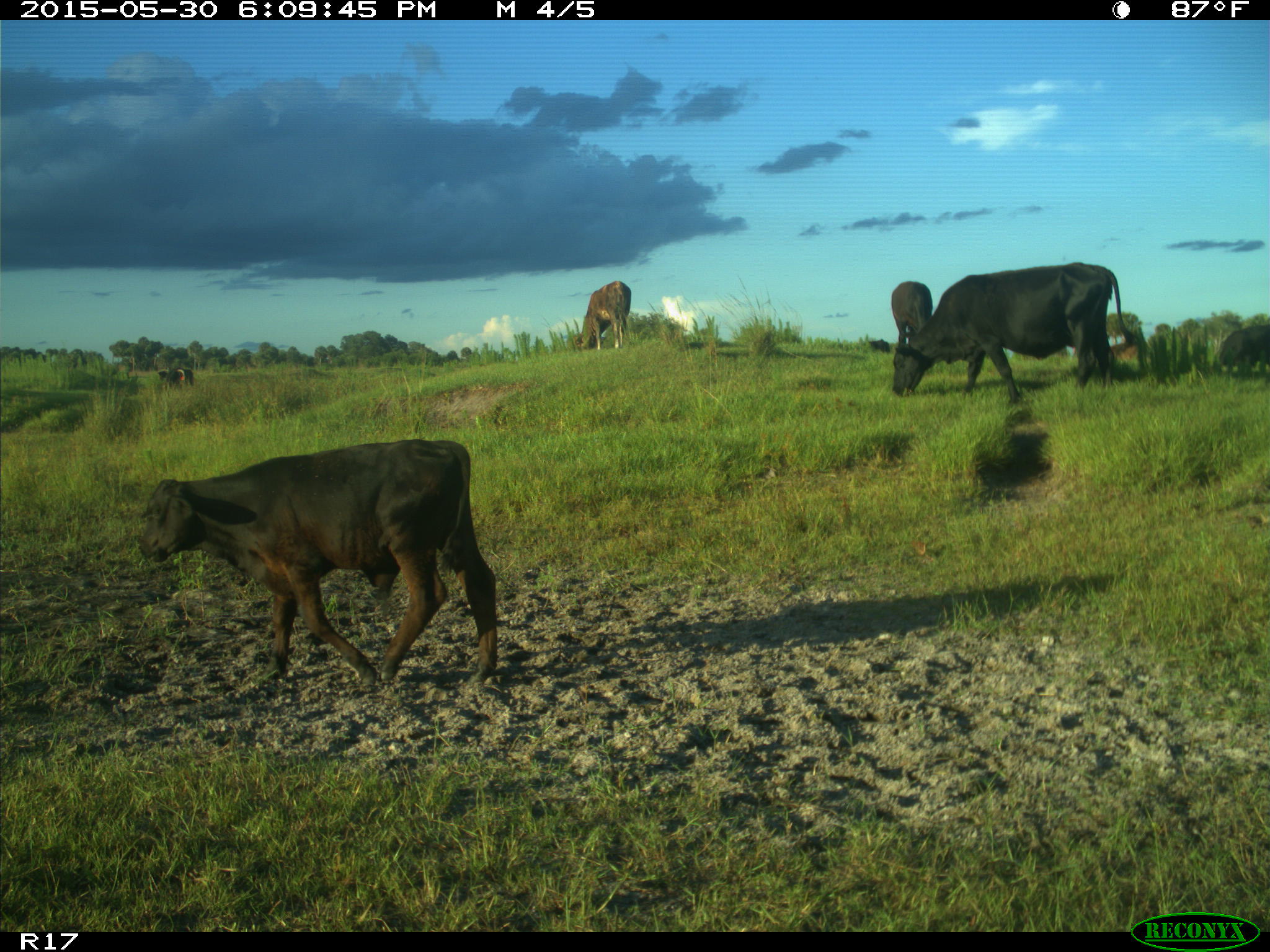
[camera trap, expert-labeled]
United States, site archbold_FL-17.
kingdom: Animalia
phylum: Chordata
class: Mammalia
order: Artiodactyla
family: Bovidae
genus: Bos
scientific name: Bos taurus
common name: domestic cow